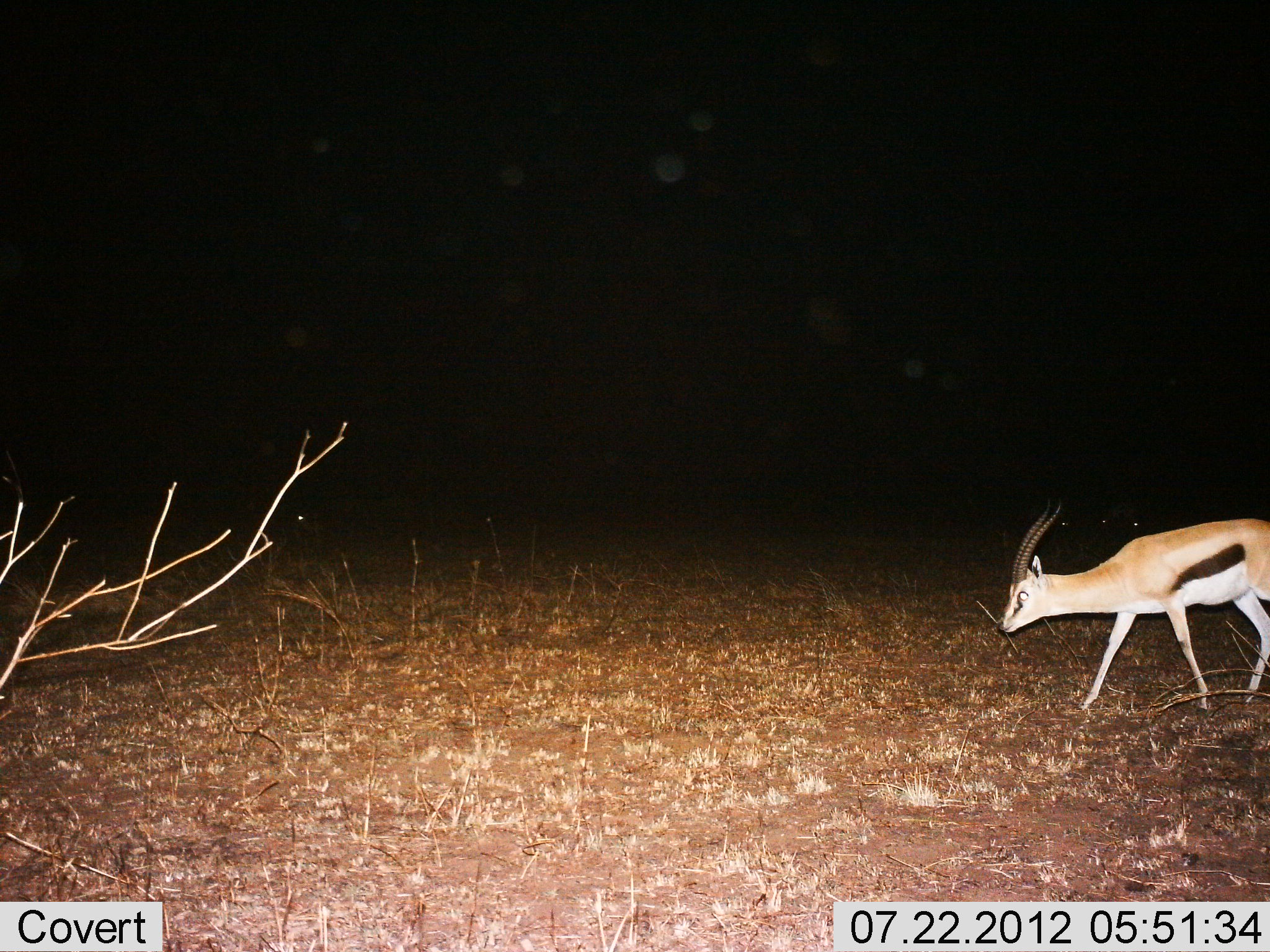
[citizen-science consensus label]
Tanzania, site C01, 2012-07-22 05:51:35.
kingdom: Animalia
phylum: Chordata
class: Mammalia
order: Artiodactyla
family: Bovidae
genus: Eudorcas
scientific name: Eudorcas thomsonii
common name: thomson's gazelle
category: gazellethomsons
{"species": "gazellethomsons (thomson's gazelle) (Eudorcas thomsonii)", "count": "1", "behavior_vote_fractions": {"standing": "20%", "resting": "0%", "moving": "100%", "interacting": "0%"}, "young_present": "0%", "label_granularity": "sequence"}